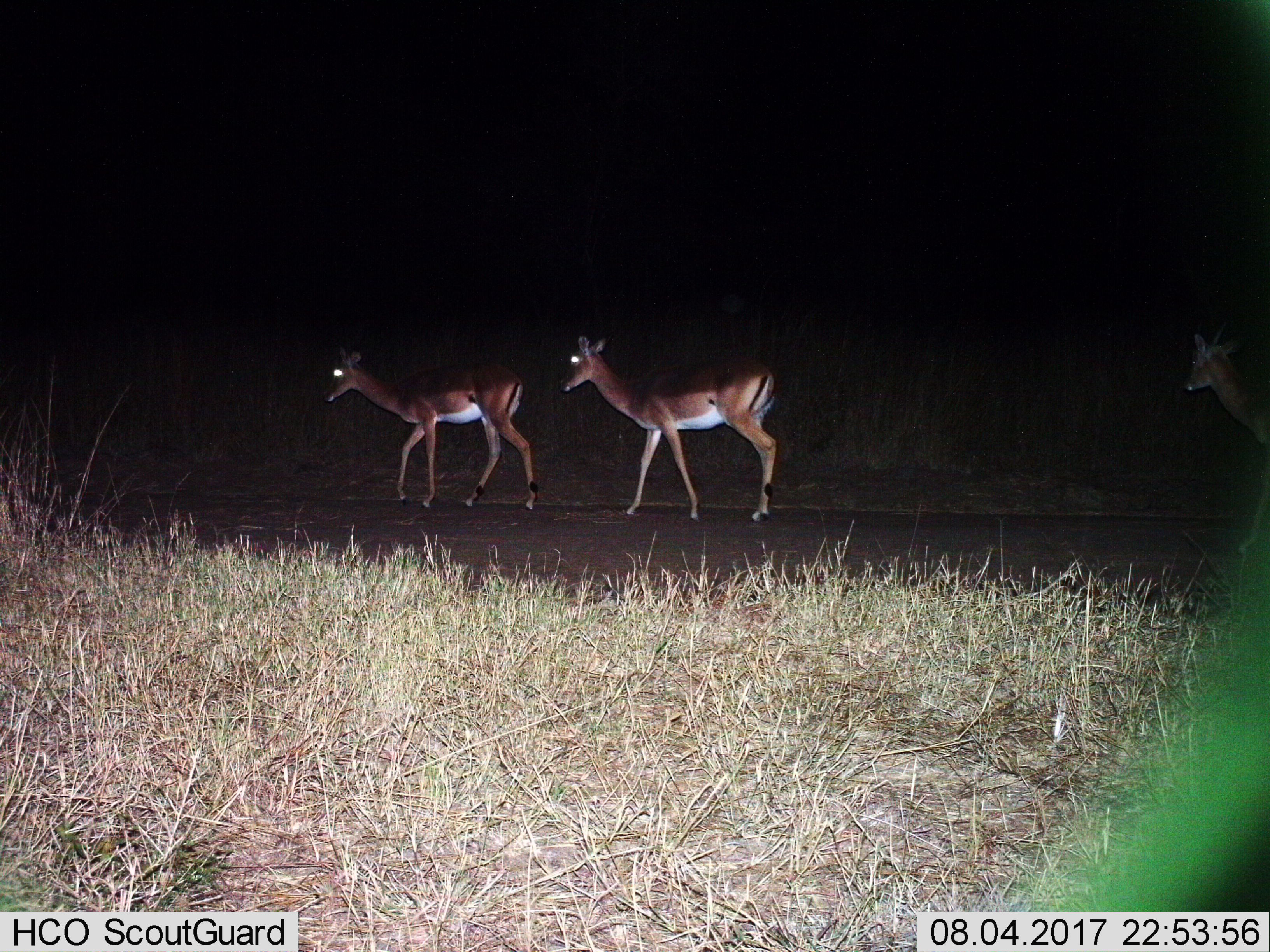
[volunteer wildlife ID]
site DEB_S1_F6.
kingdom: Animalia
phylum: Chordata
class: Mammalia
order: Artiodactyla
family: Bovidae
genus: Aepyceros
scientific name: Aepyceros melampus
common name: impala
Impala (Aepyceros melampus), count 3. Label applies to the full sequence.